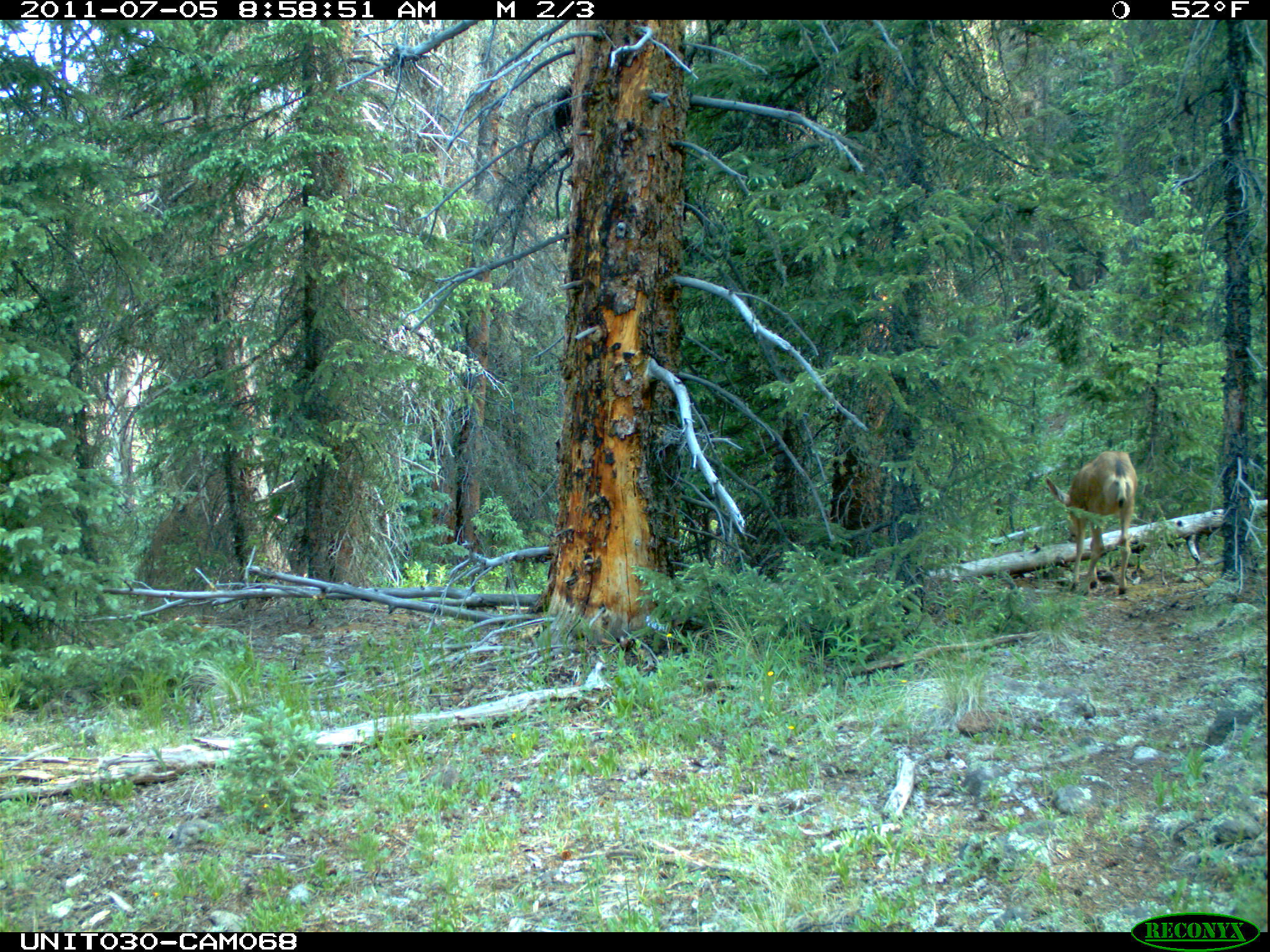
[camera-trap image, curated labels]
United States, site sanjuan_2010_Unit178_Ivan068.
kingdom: Animalia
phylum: Chordata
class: Mammalia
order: Artiodactyla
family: Cervidae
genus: Odocoileus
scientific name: Odocoileus hemionus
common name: mule deer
Odocoileus hemionus (mule deer).